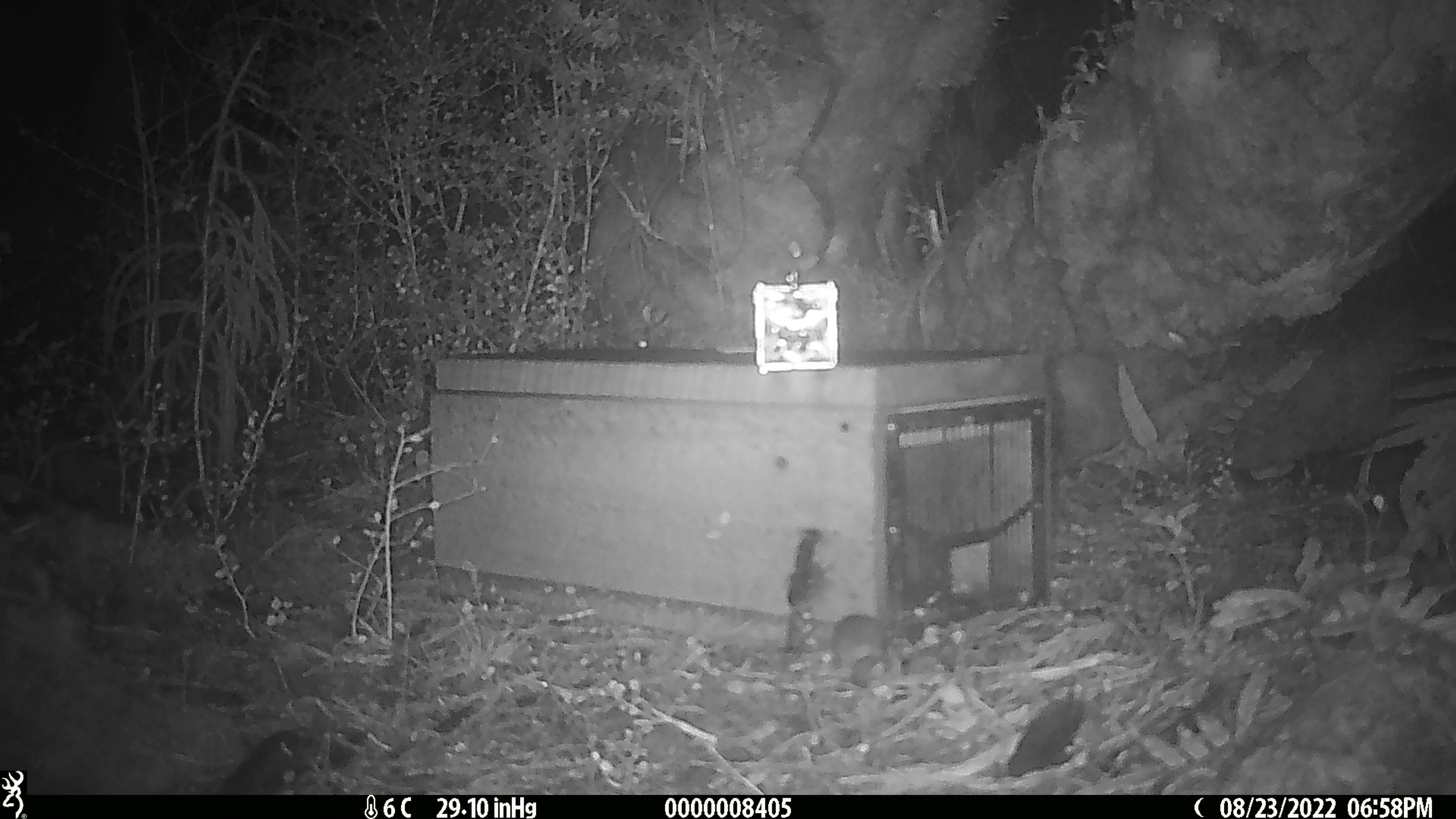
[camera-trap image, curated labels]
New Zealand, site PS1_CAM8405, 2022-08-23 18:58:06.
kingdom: Animalia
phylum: Chordata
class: Mammalia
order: Rodentia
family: Muridae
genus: Mus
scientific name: Mus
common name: mouse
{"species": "mouse (Mus)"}